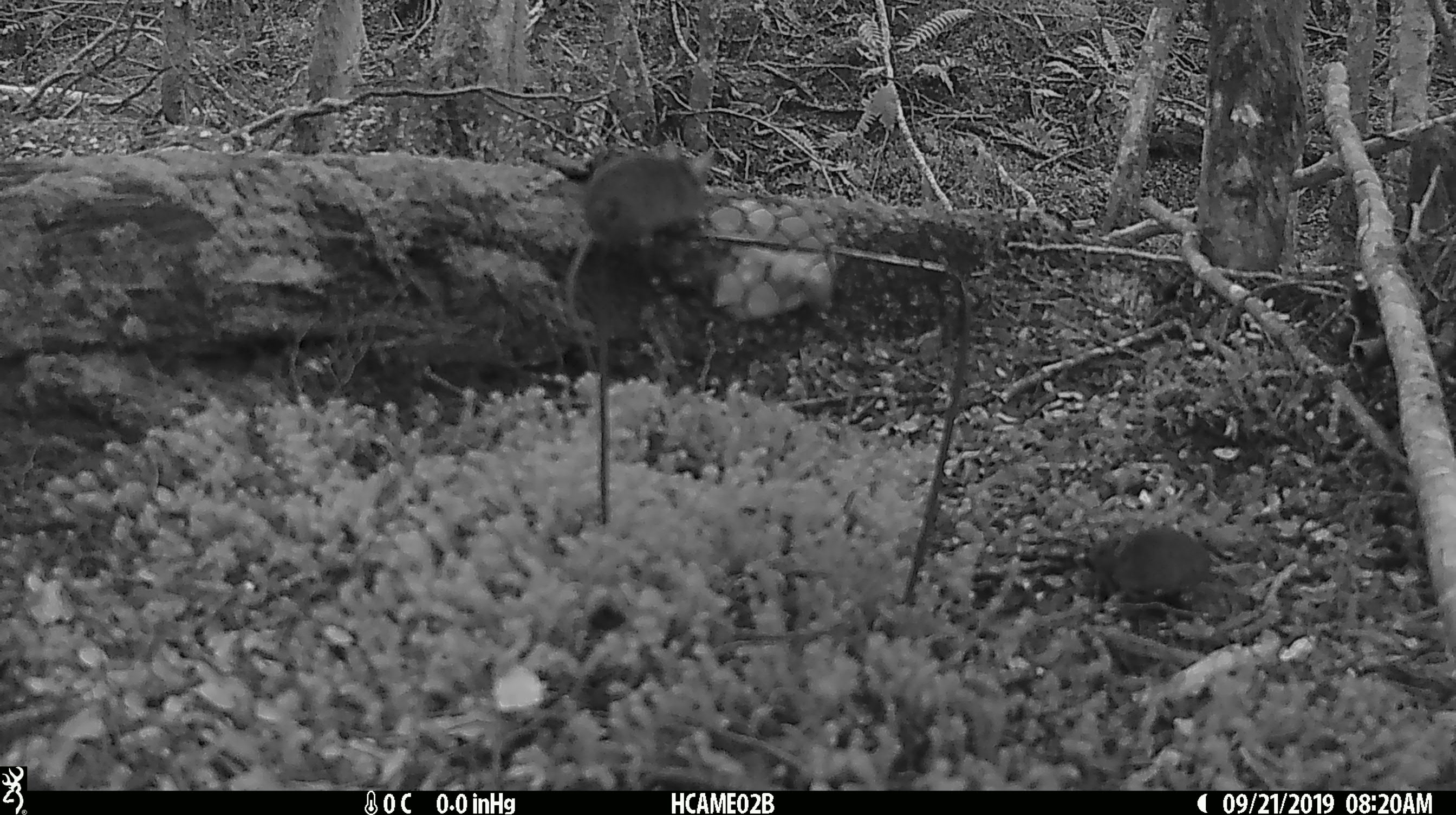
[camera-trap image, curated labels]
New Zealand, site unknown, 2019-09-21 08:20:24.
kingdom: Animalia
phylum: Chordata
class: Mammalia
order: Rodentia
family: Muridae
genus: Mus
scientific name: Mus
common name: mouse